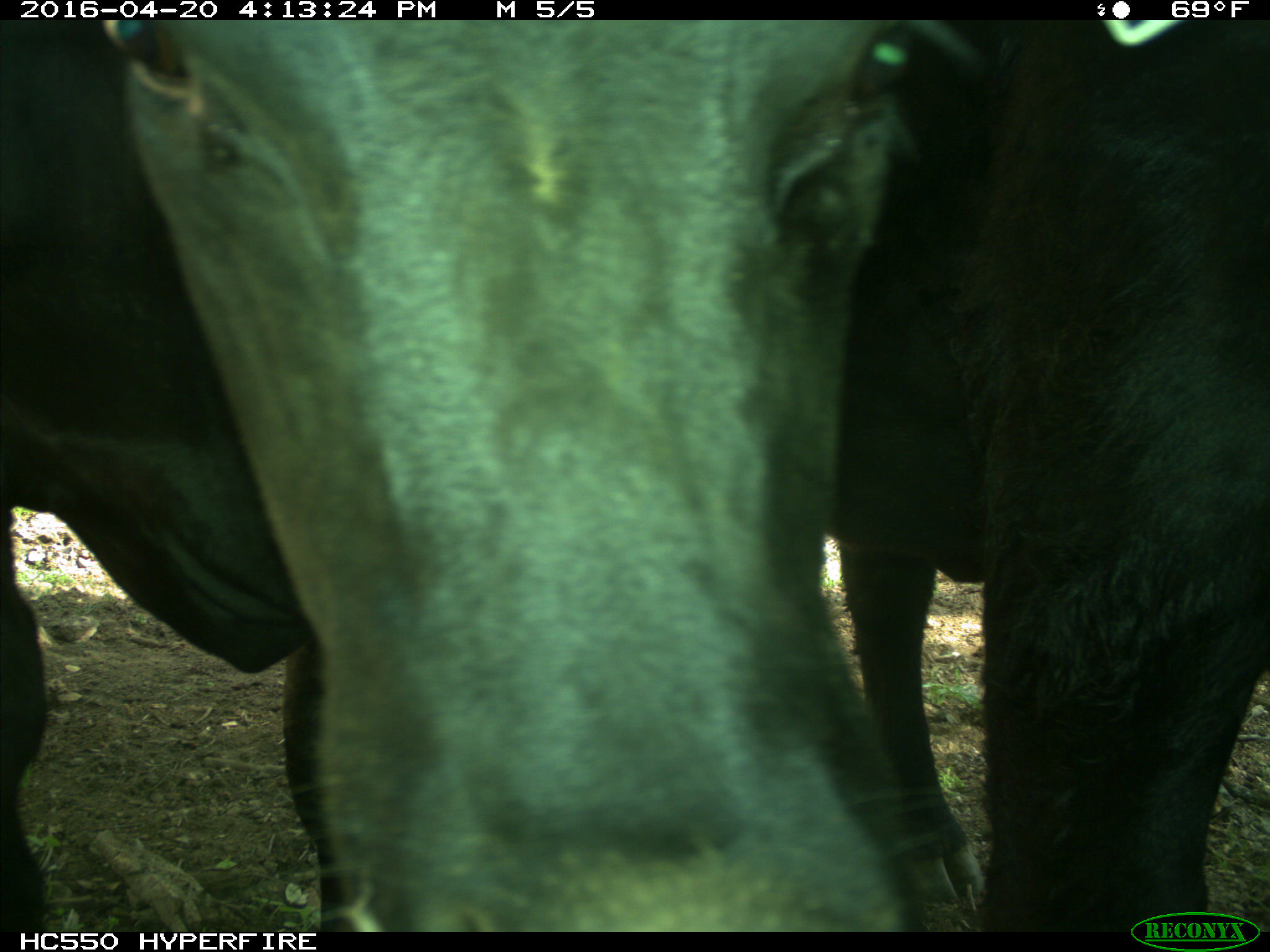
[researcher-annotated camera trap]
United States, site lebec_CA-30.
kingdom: Animalia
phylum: Chordata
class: Mammalia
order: Artiodactyla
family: Bovidae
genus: Bos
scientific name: Bos taurus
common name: domestic cow